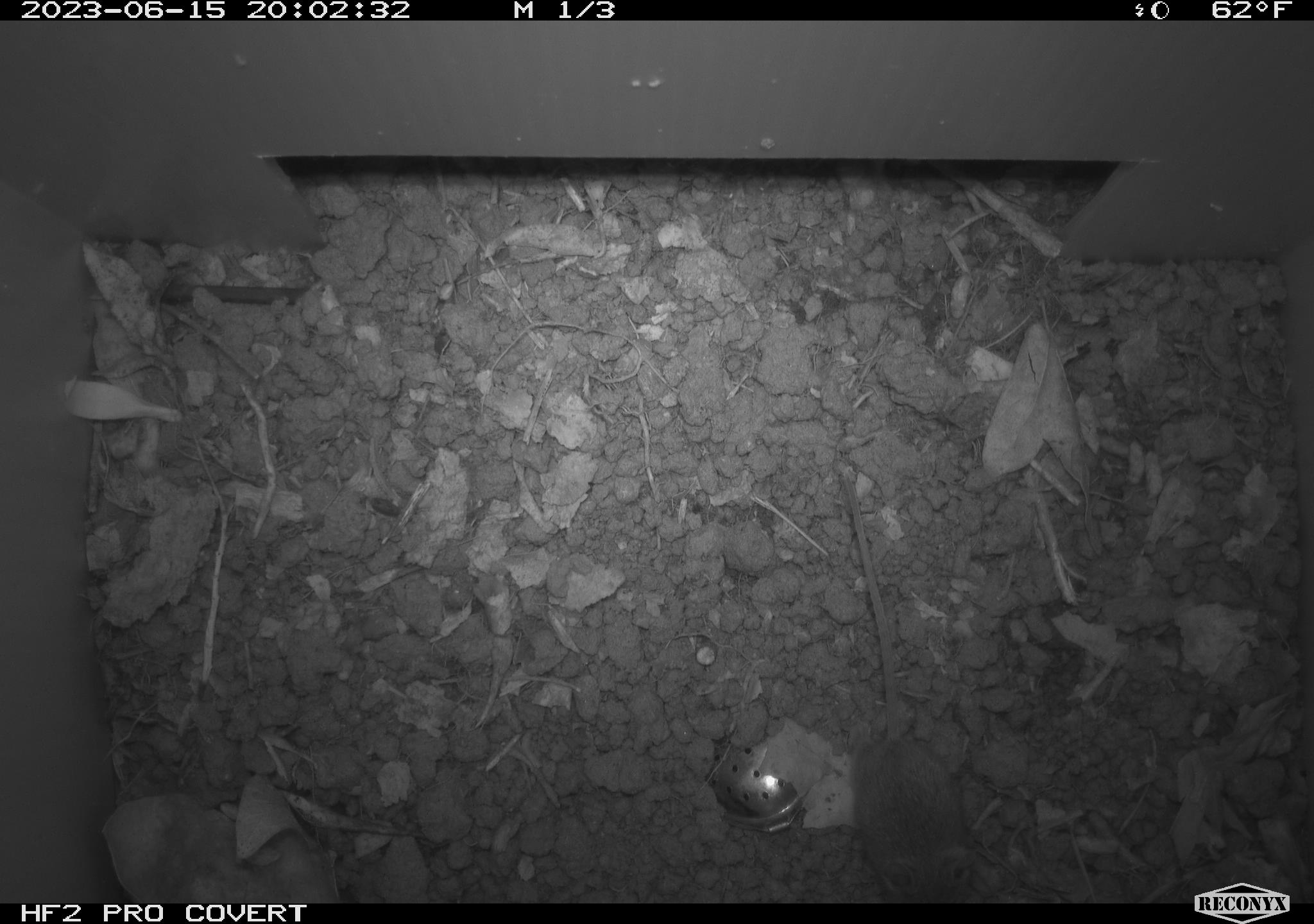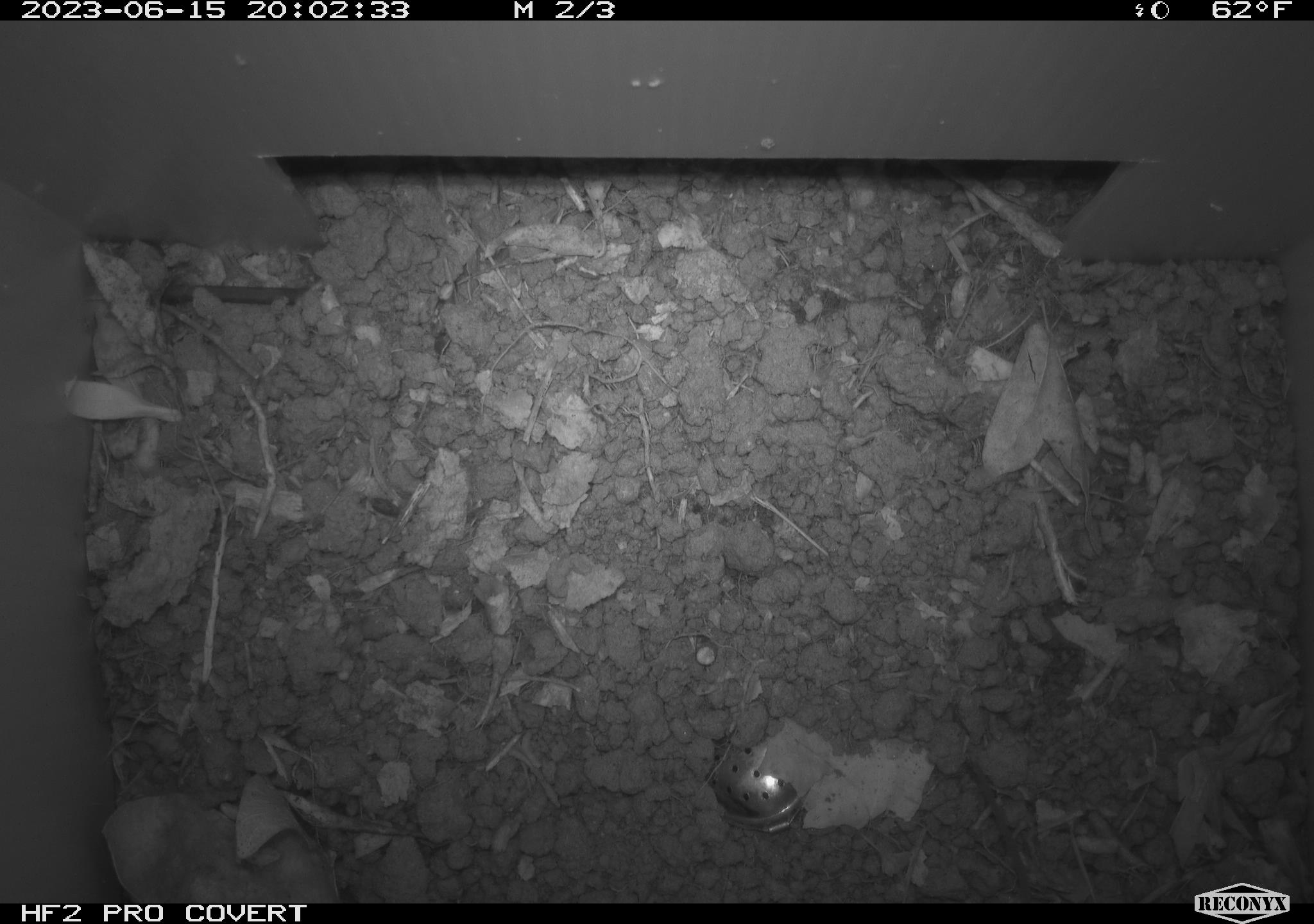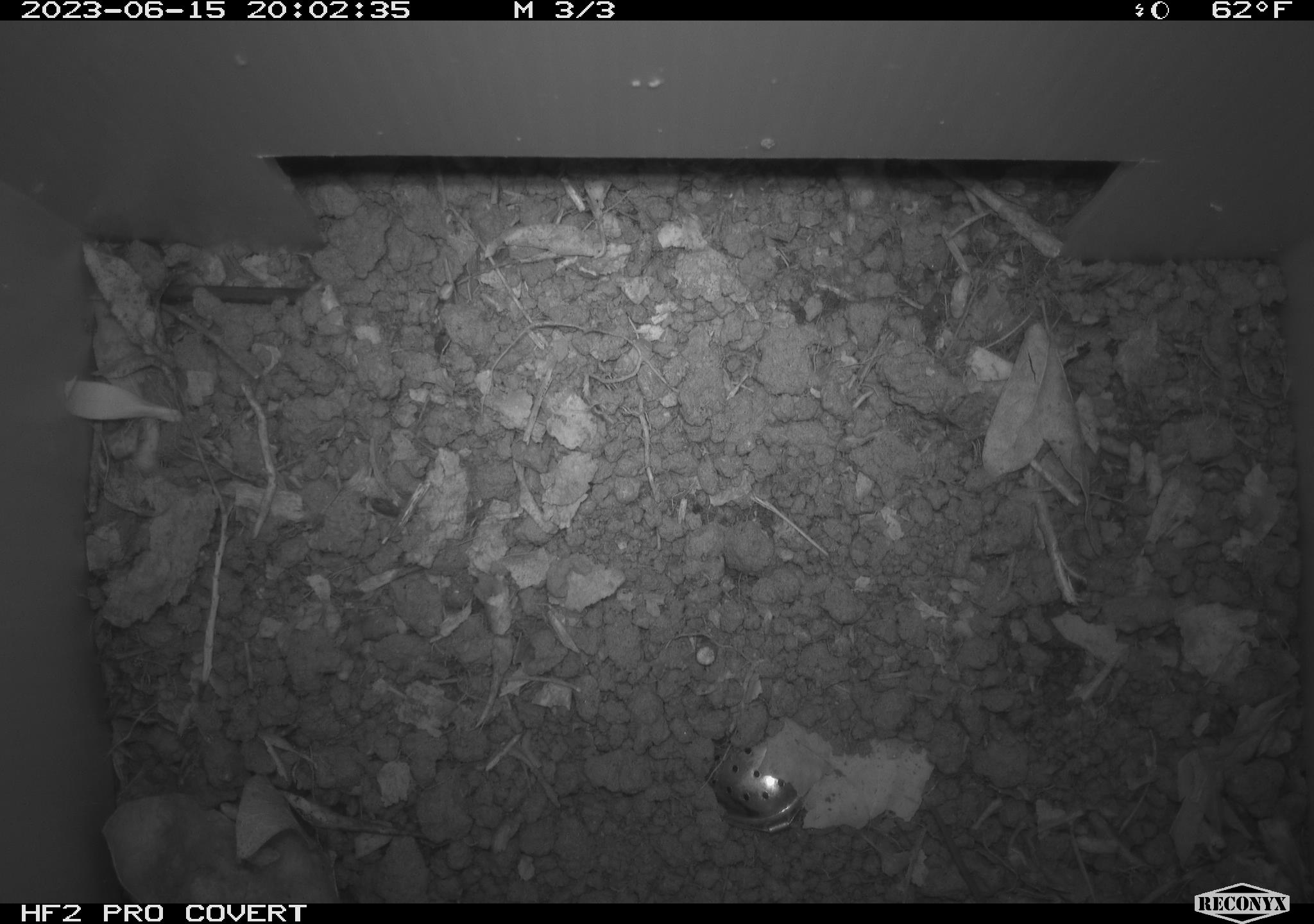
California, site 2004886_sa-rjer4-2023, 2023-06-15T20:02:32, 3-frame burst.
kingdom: Animalia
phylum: Chordata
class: Mammalia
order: Rodentia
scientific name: Rodentia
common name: mouse species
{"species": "mouse species (Rodentia)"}